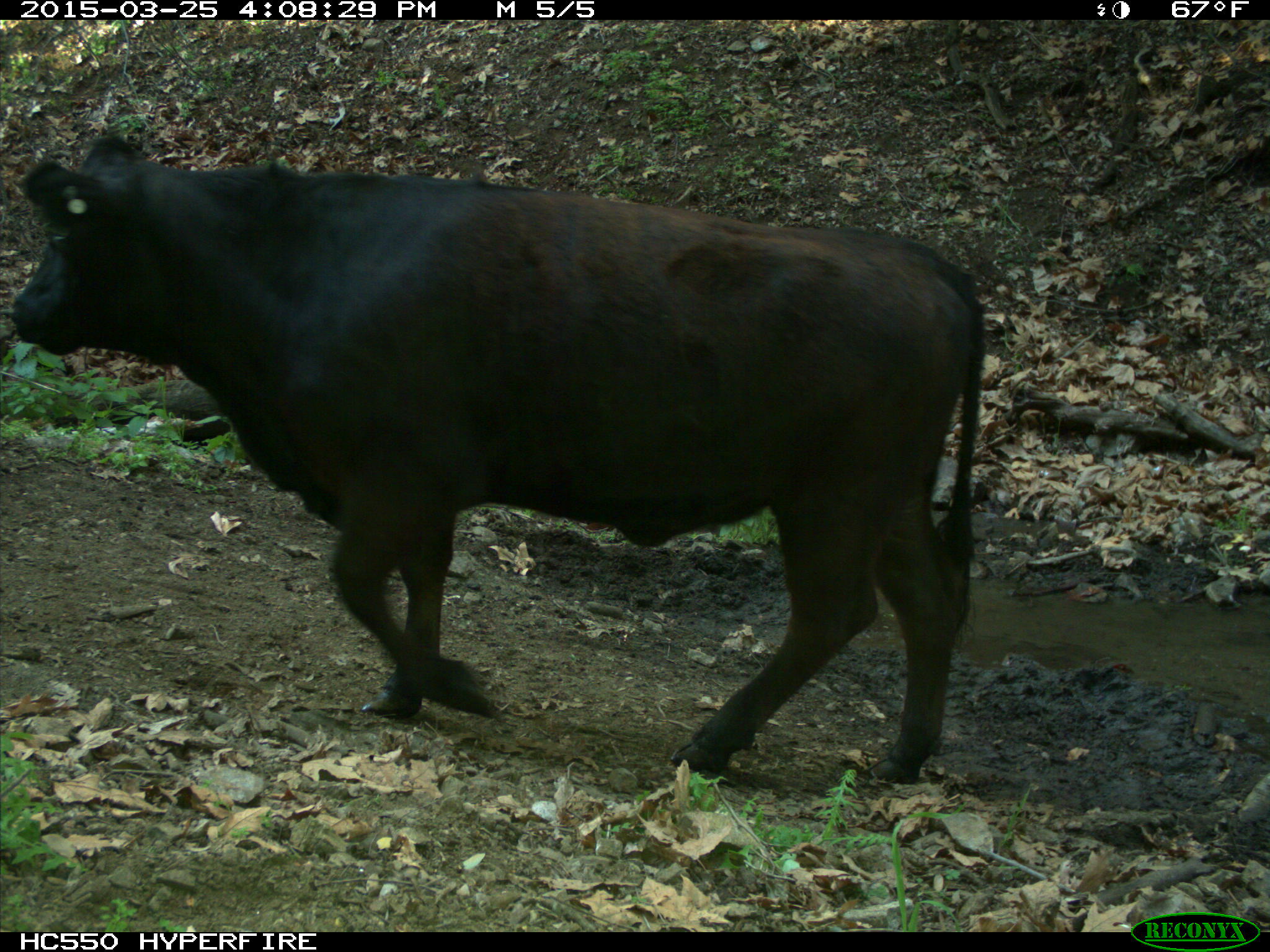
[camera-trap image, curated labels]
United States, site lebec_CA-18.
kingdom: Animalia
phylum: Chordata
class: Mammalia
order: Artiodactyla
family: Bovidae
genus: Bos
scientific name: Bos taurus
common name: domestic cow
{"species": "Bos taurus (domestic cow)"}